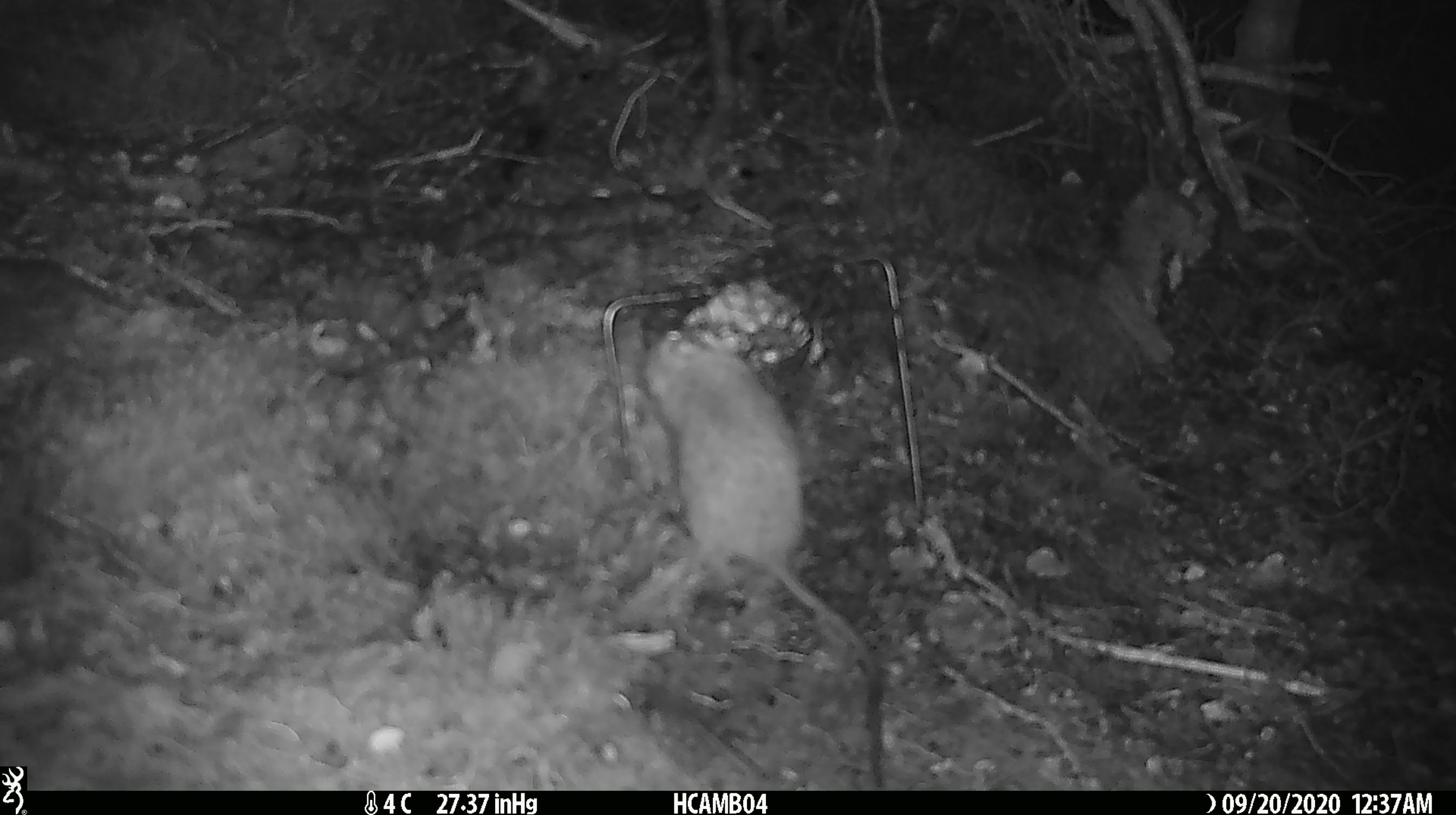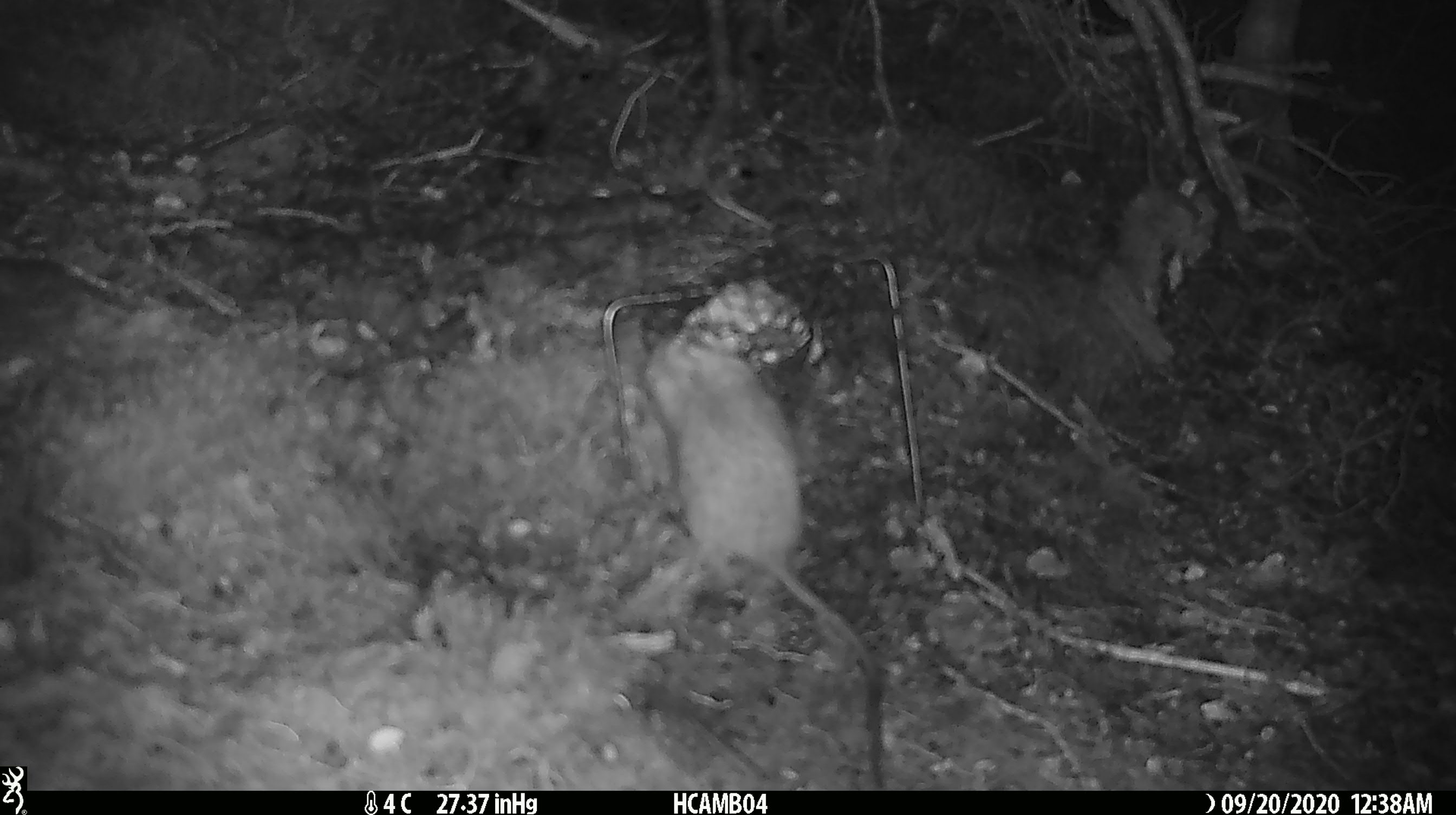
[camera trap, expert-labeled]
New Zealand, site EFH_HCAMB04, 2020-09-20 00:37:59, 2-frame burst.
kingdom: Animalia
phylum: Chordata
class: Mammalia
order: Rodentia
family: Muridae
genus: Rattus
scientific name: Rattus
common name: rat